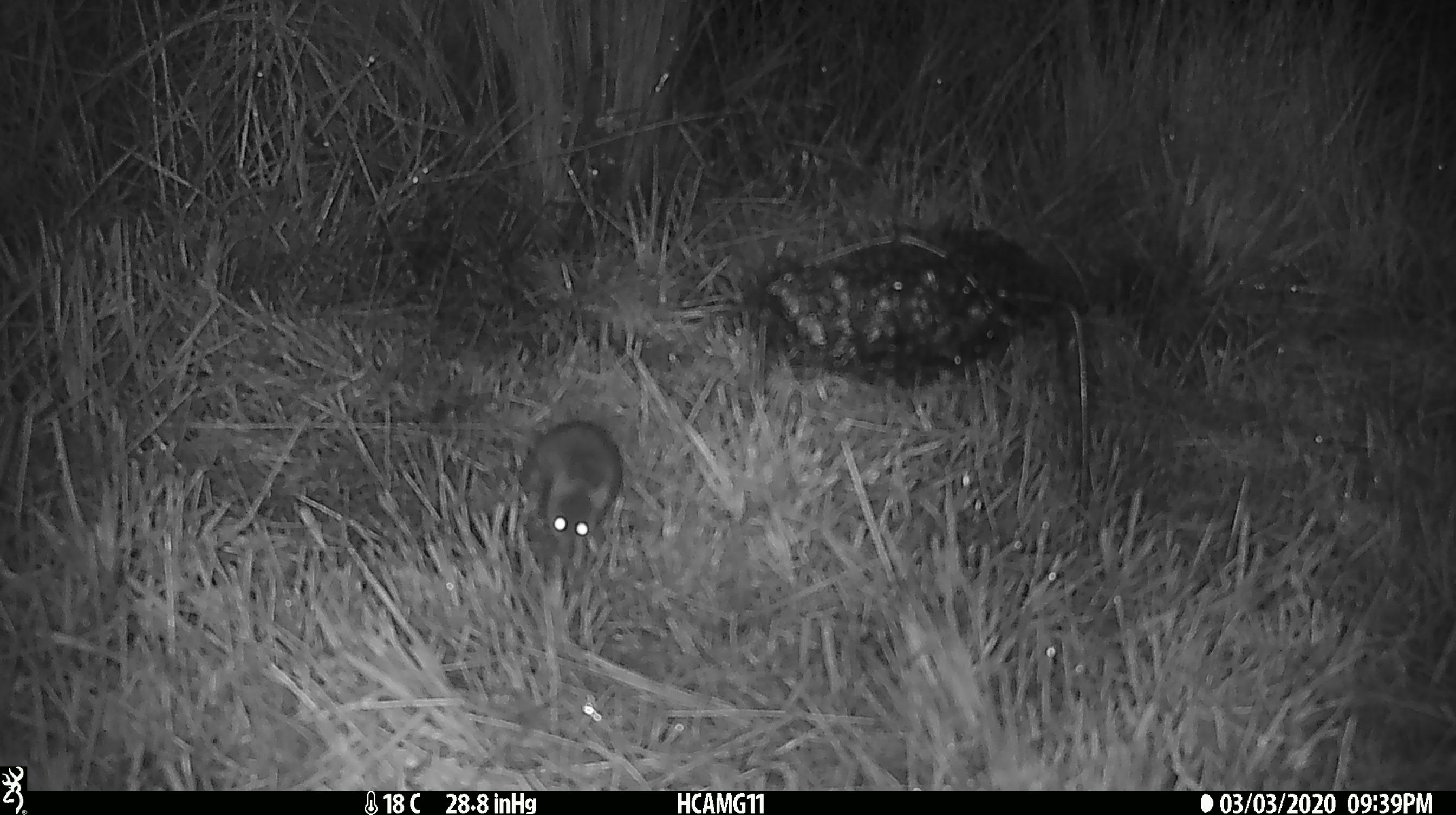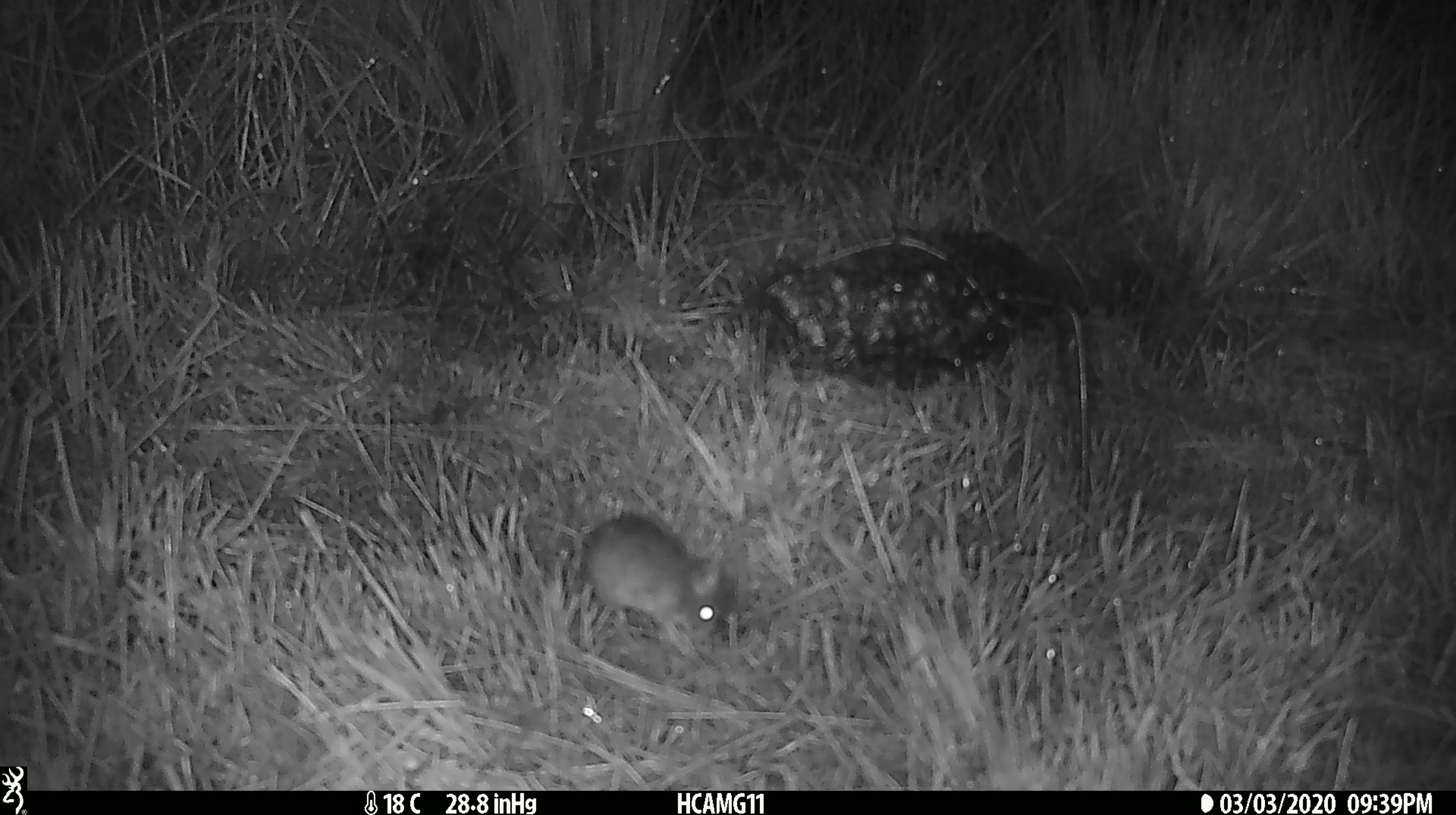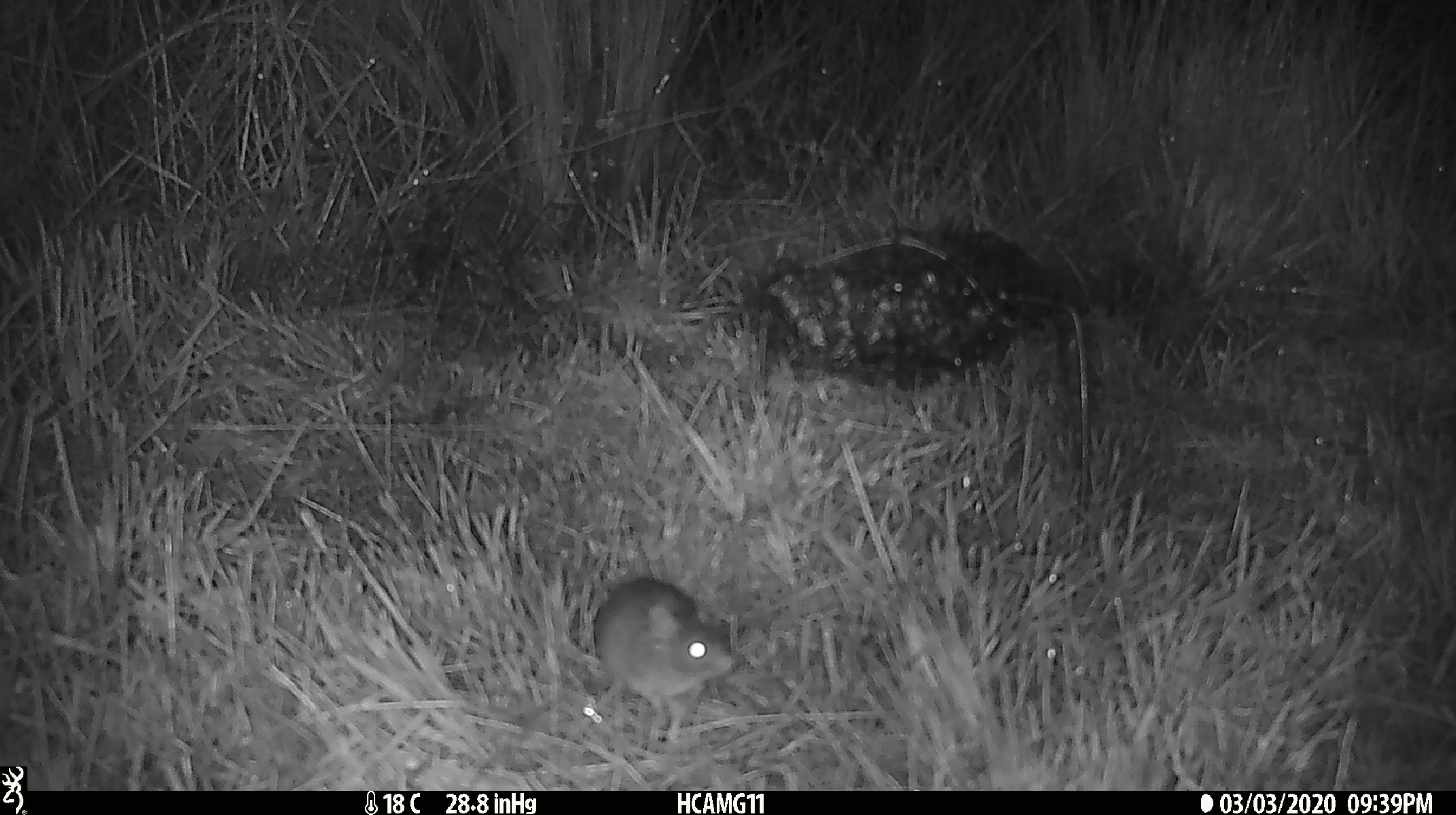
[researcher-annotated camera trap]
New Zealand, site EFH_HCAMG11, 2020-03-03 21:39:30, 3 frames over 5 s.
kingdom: Animalia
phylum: Chordata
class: Mammalia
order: Rodentia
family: Muridae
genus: Mus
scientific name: Mus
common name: mouse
Mouse (Mus).